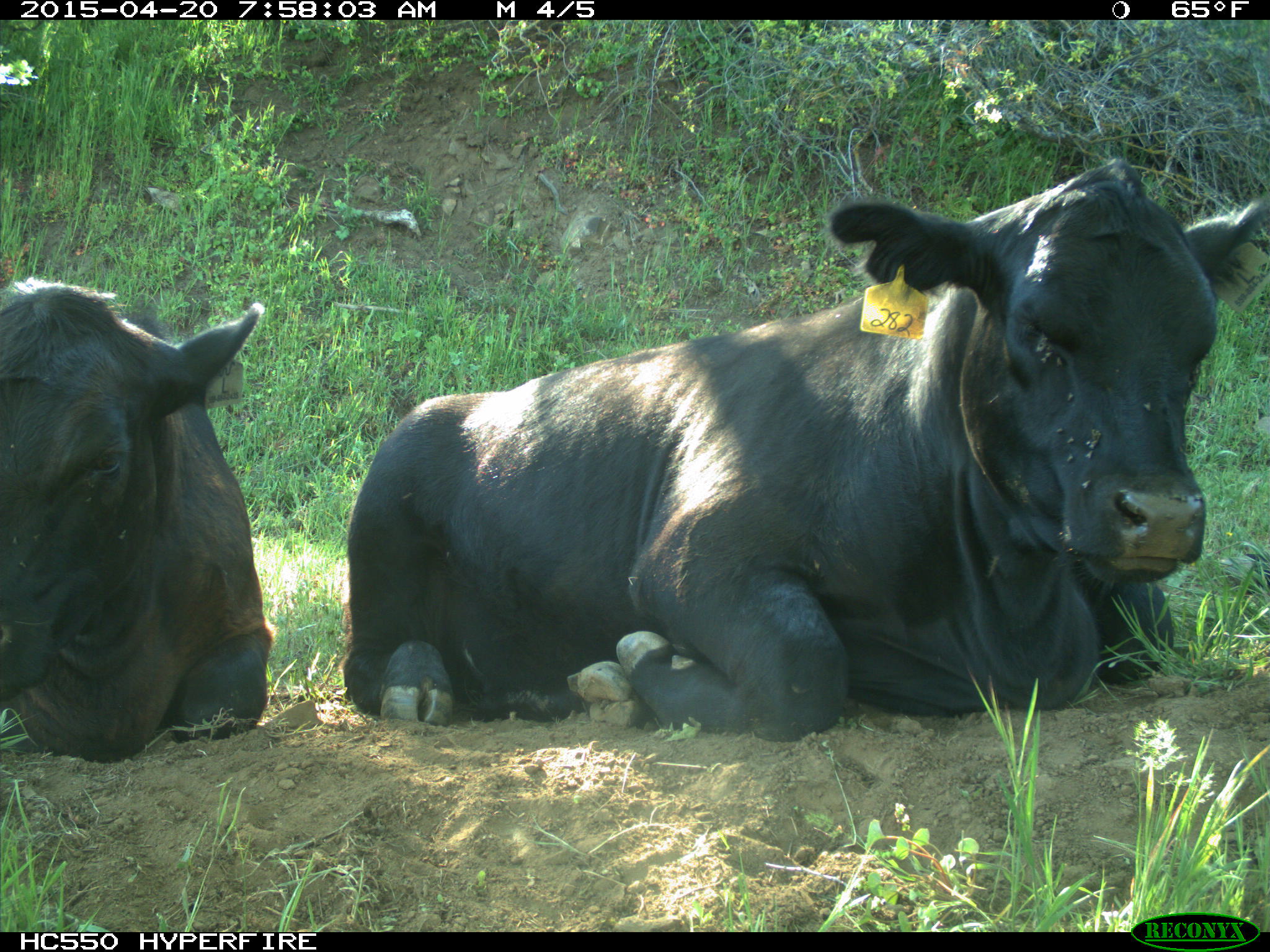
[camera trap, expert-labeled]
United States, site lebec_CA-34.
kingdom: Animalia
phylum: Chordata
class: Mammalia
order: Artiodactyla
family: Bovidae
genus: Bos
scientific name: Bos taurus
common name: domestic cow